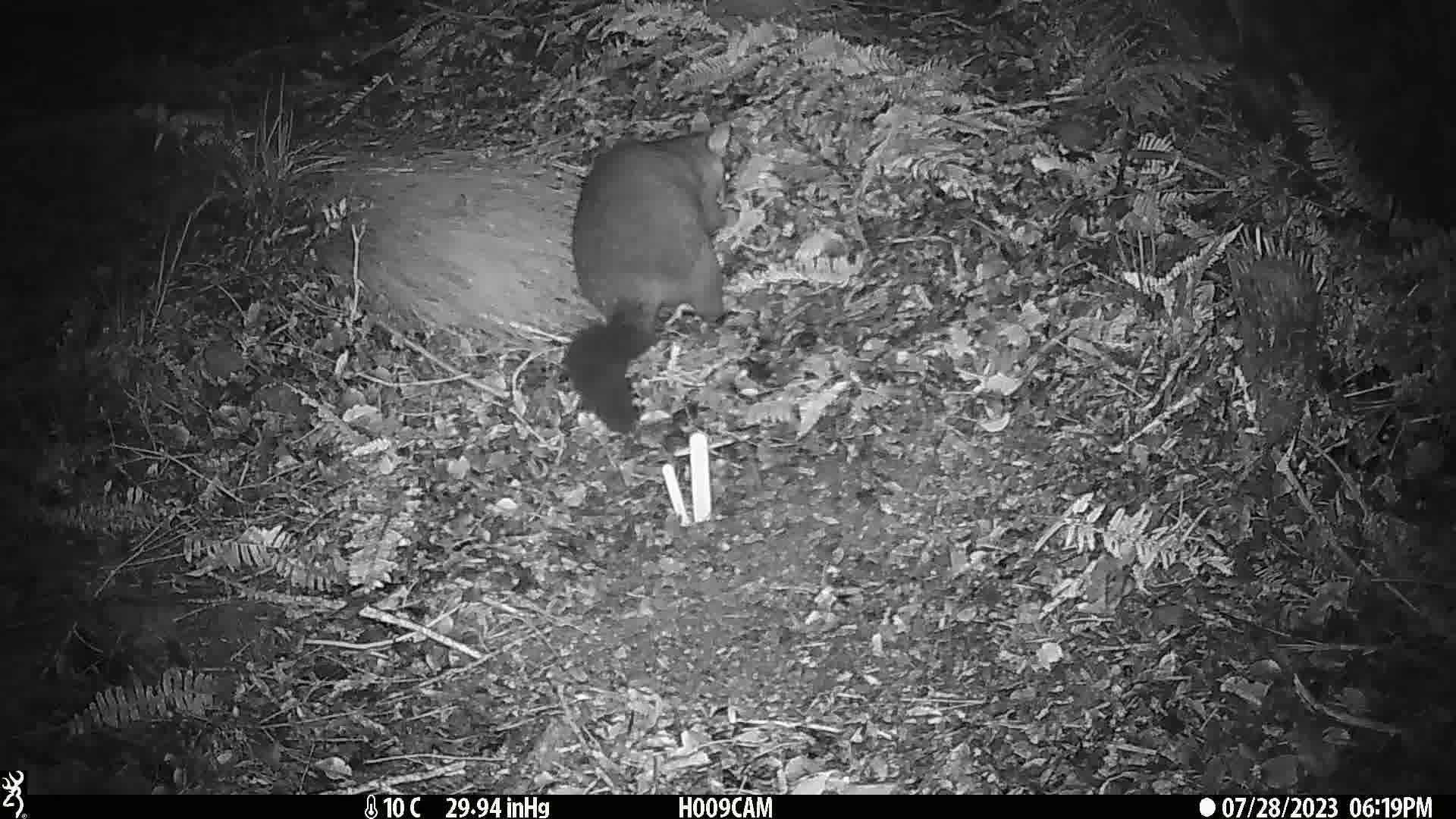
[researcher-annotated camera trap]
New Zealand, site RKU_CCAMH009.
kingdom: Animalia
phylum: Chordata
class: Mammalia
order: Diprotodontia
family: Phalangeridae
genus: Trichosurus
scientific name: Trichosurus vulpecula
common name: common brushtail possum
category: possum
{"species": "possum (common brushtail possum) (Trichosurus vulpecula)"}